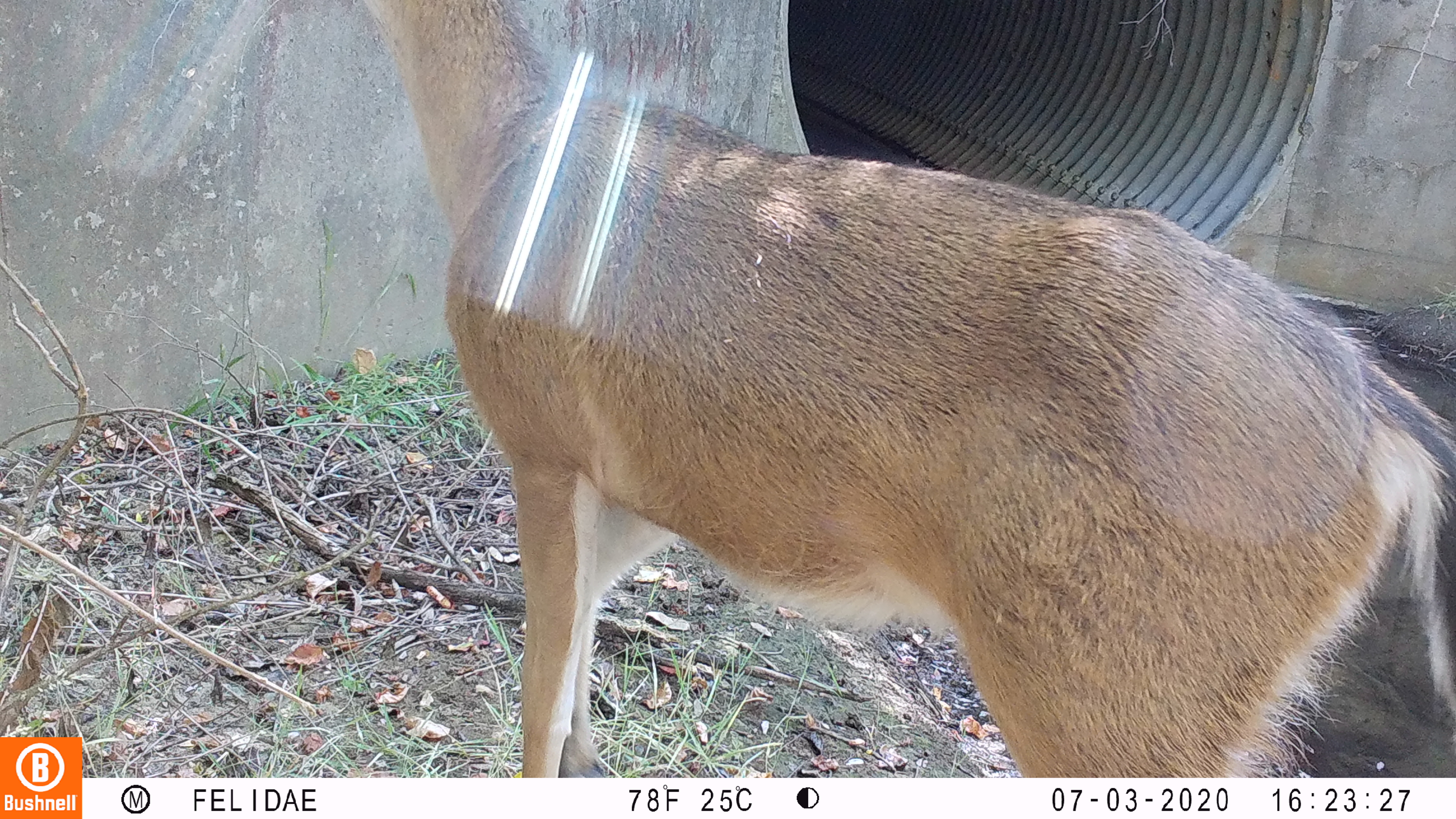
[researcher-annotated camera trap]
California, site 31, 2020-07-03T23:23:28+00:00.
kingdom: Animalia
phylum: Chordata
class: Mammalia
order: Artiodactyla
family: Cervidae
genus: Odocoileus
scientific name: Odocoileus hemionus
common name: mule deer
Mule deer (Odocoileus hemionus).